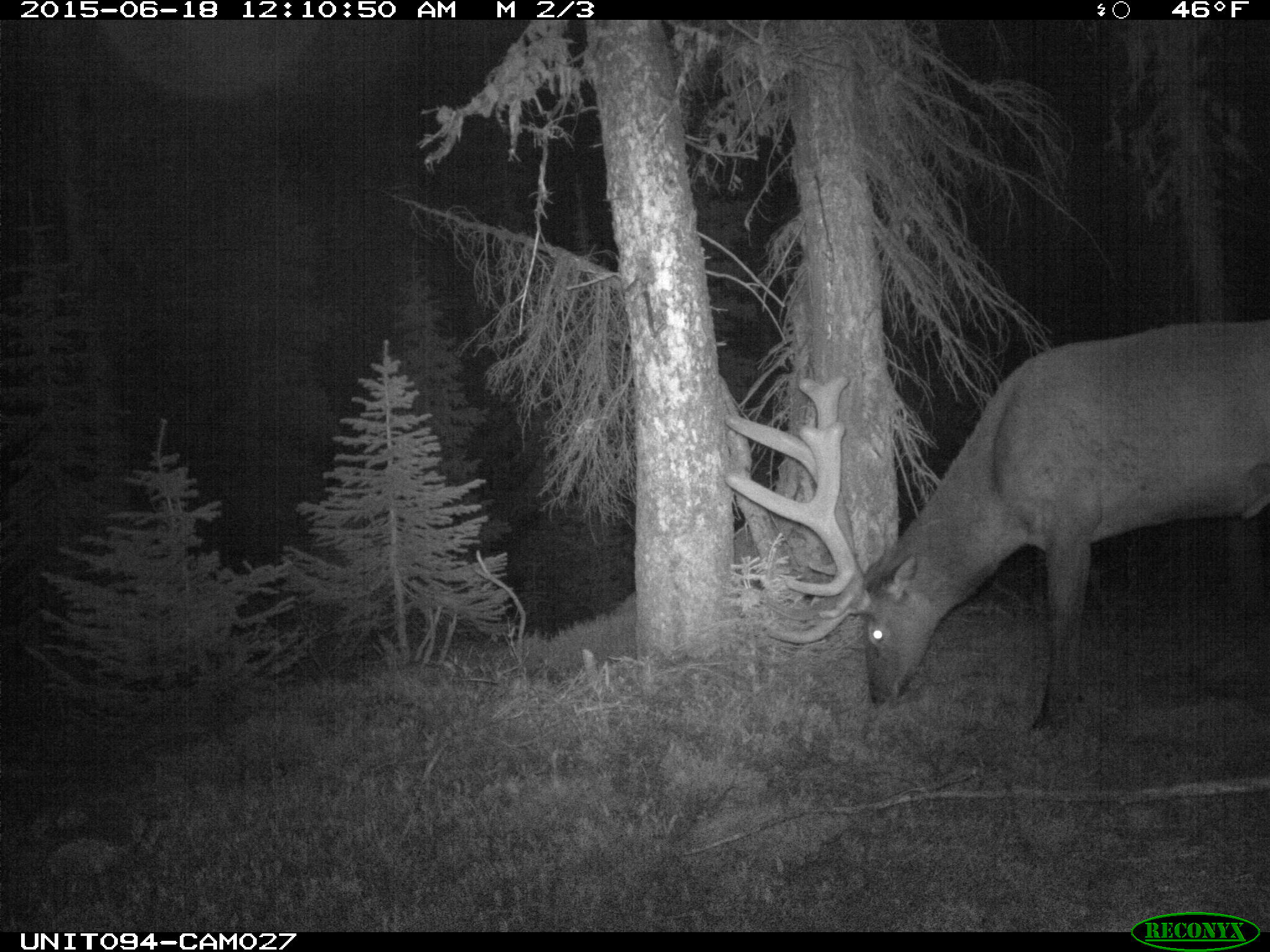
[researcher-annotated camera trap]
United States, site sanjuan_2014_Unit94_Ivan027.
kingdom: Animalia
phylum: Chordata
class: Mammalia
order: Artiodactyla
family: Cervidae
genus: Cervus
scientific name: Cervus elaphus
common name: red deer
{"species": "Cervus elaphus (red deer)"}